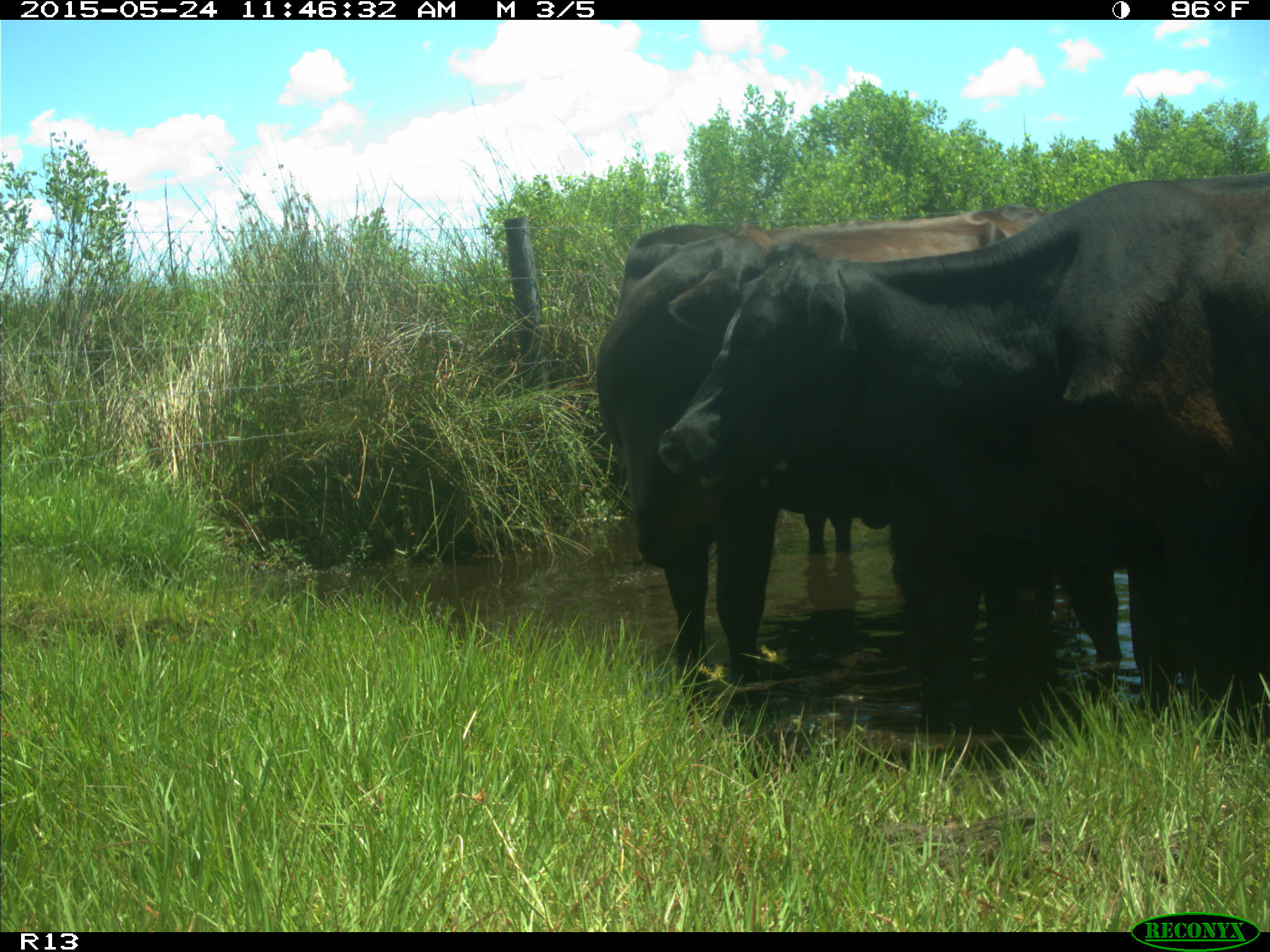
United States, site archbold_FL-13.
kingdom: Animalia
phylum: Chordata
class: Mammalia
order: Artiodactyla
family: Bovidae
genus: Bos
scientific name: Bos taurus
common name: domestic cow